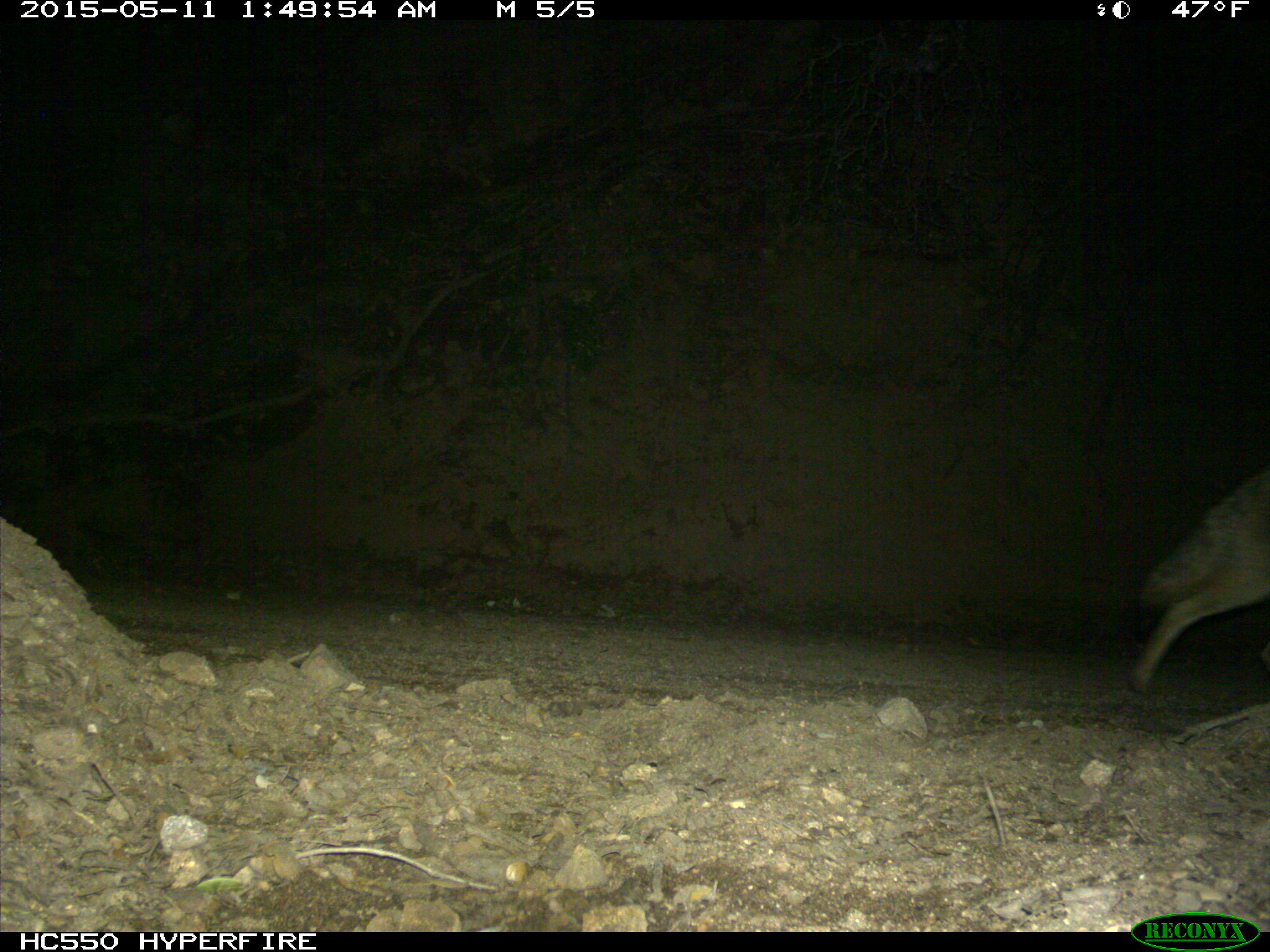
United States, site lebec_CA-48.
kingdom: Animalia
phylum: Chordata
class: Mammalia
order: Carnivora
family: Canidae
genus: Canis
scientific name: Canis latrans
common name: coyote